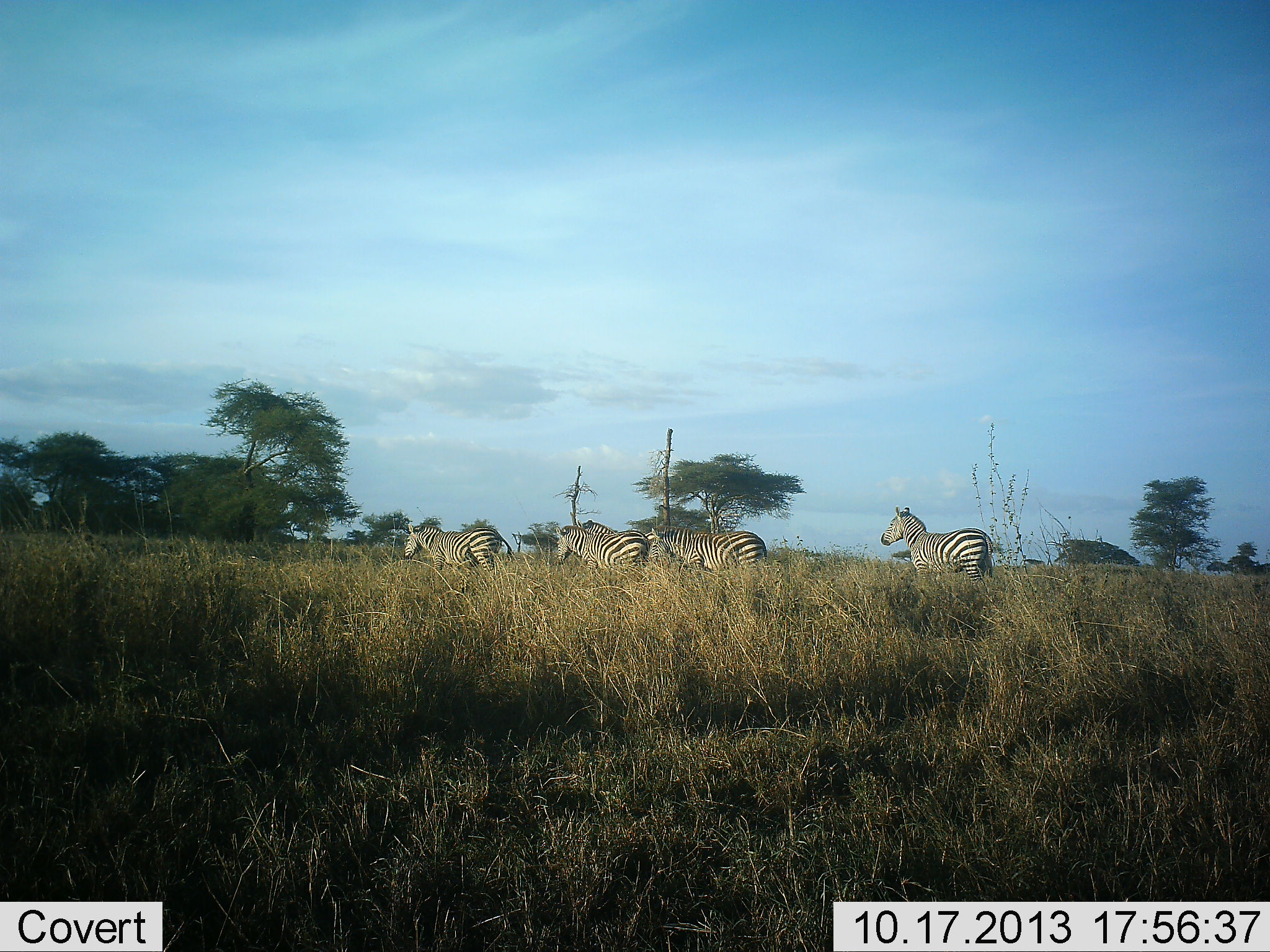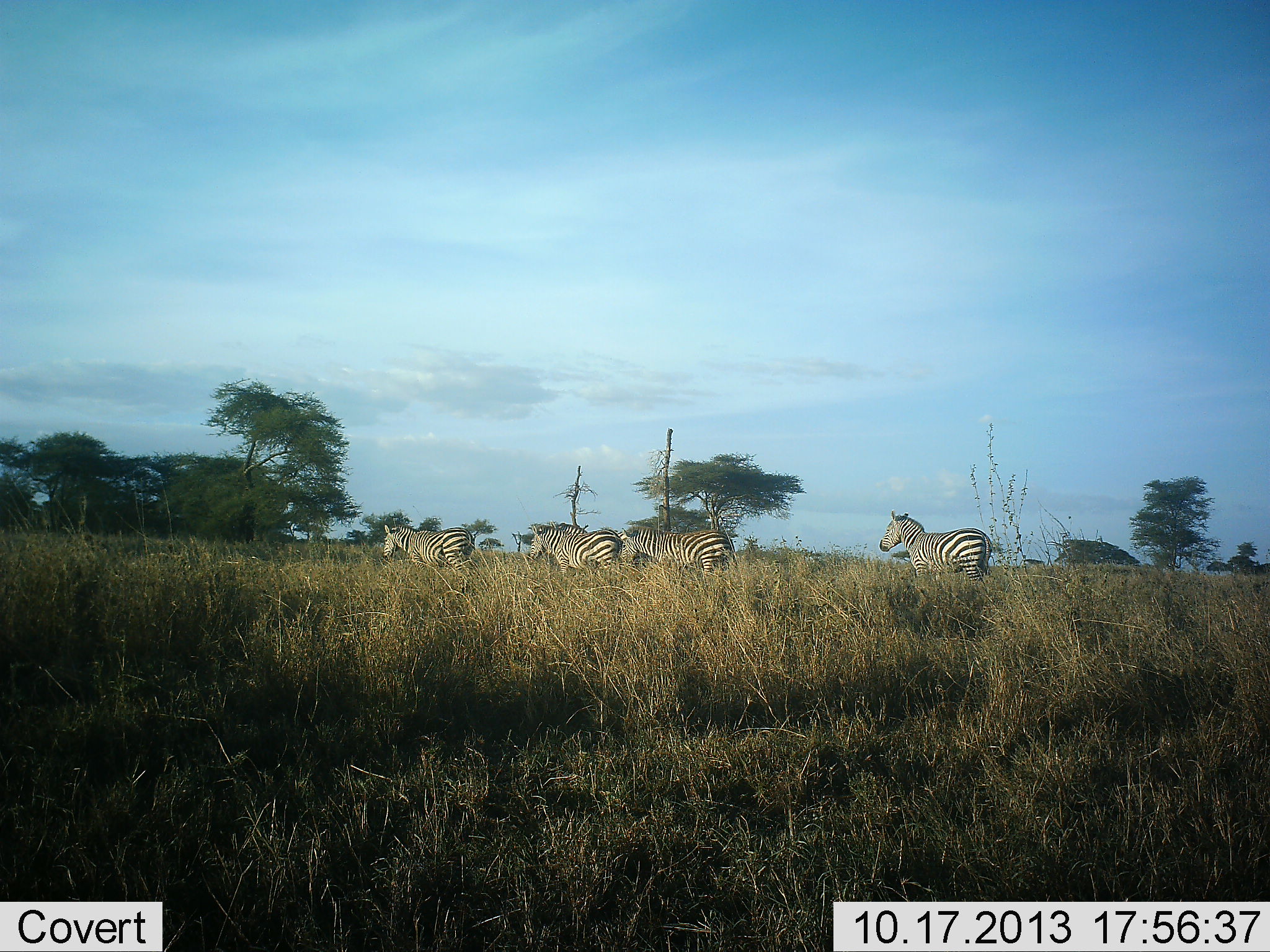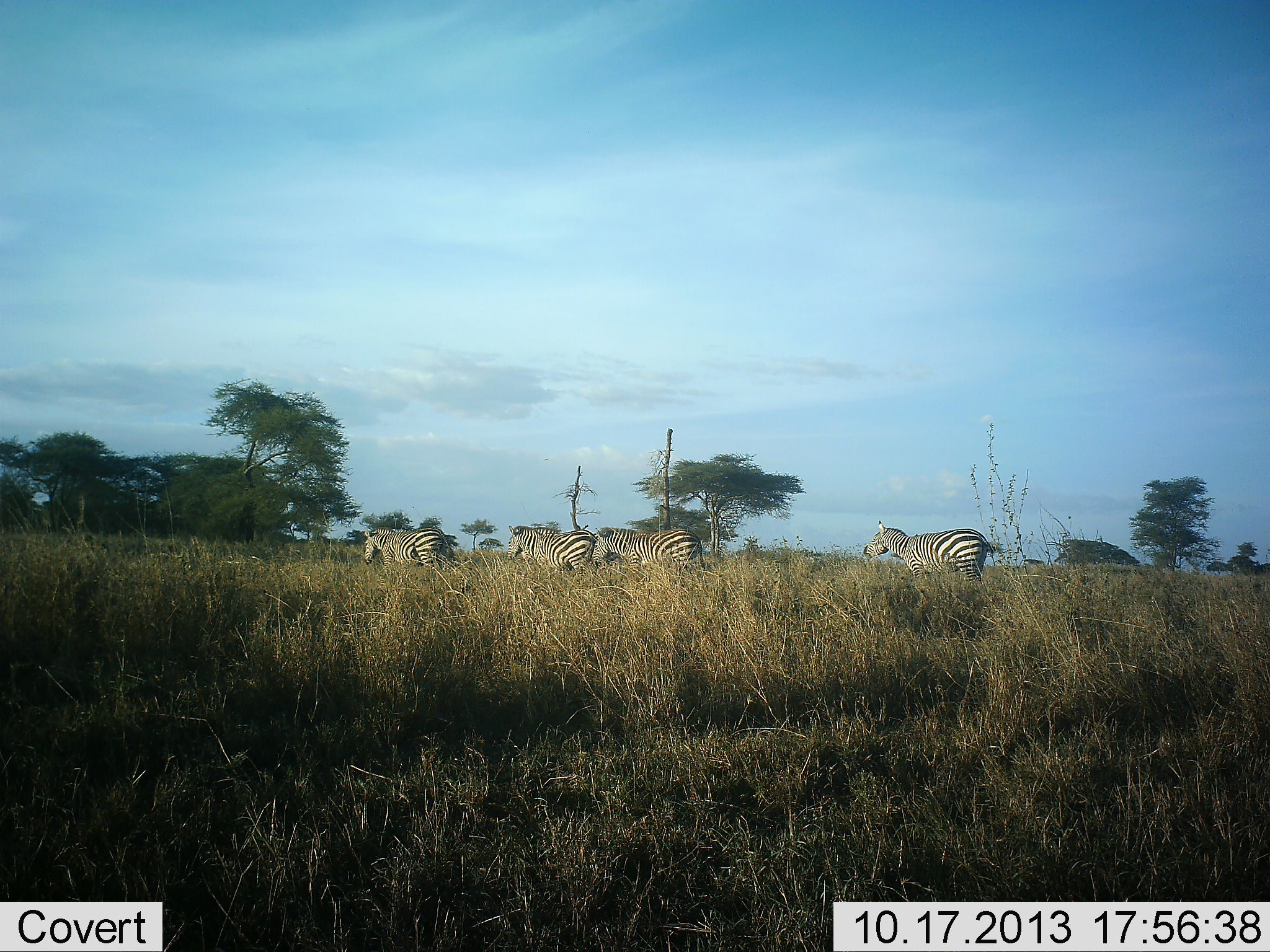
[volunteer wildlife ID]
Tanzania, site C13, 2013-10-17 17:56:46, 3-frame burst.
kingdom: Animalia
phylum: Chordata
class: Mammalia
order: Perissodactyla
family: Equidae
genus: Equus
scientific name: Equus quagga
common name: plains zebra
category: zebra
Zebra (plains zebra) (Equus quagga), count 4. Behavior (volunteer vote fractions): standing 40%, resting 0%, moving 100%, interacting 0%. Young present (vote fraction): 0%. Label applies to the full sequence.